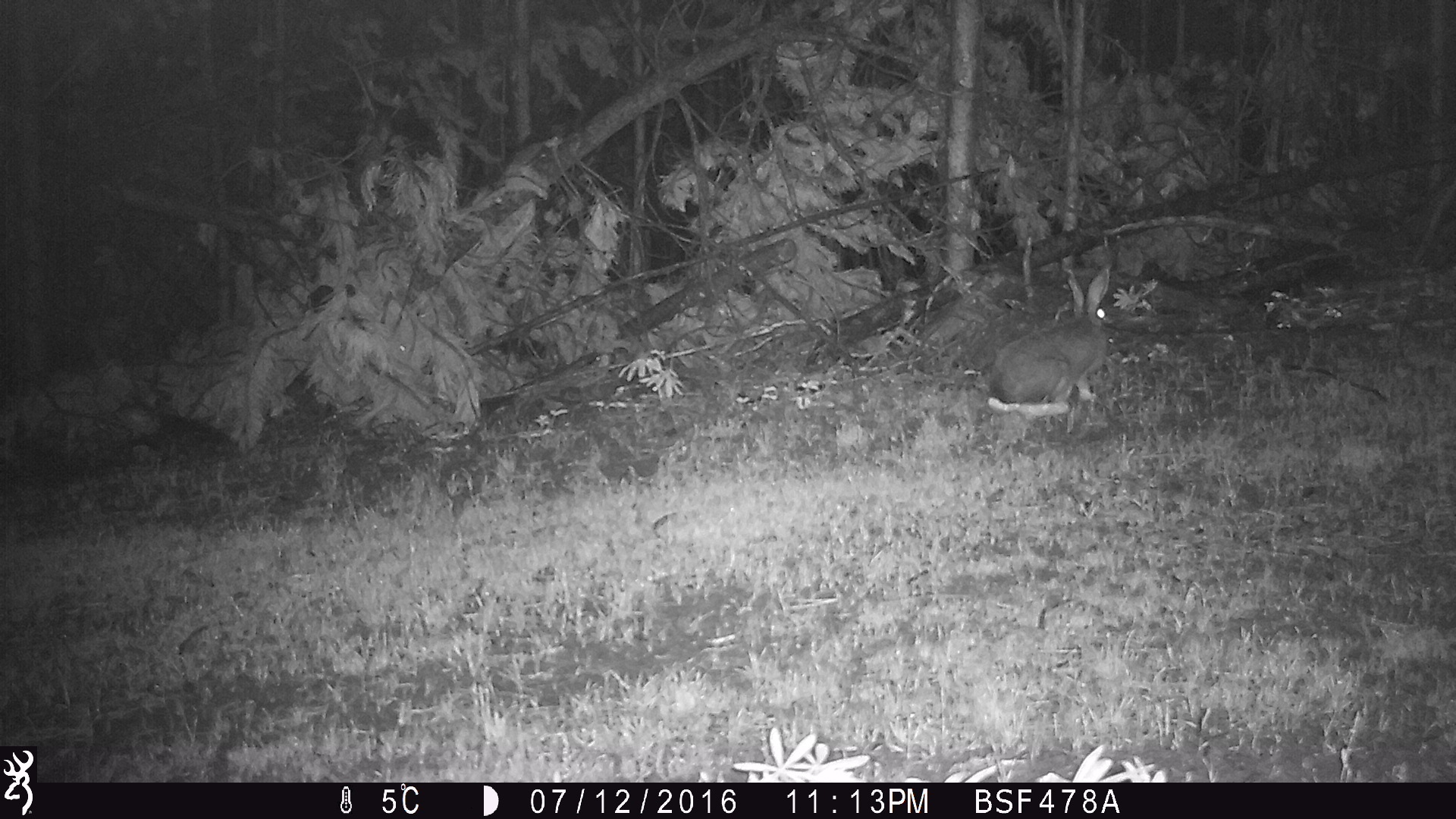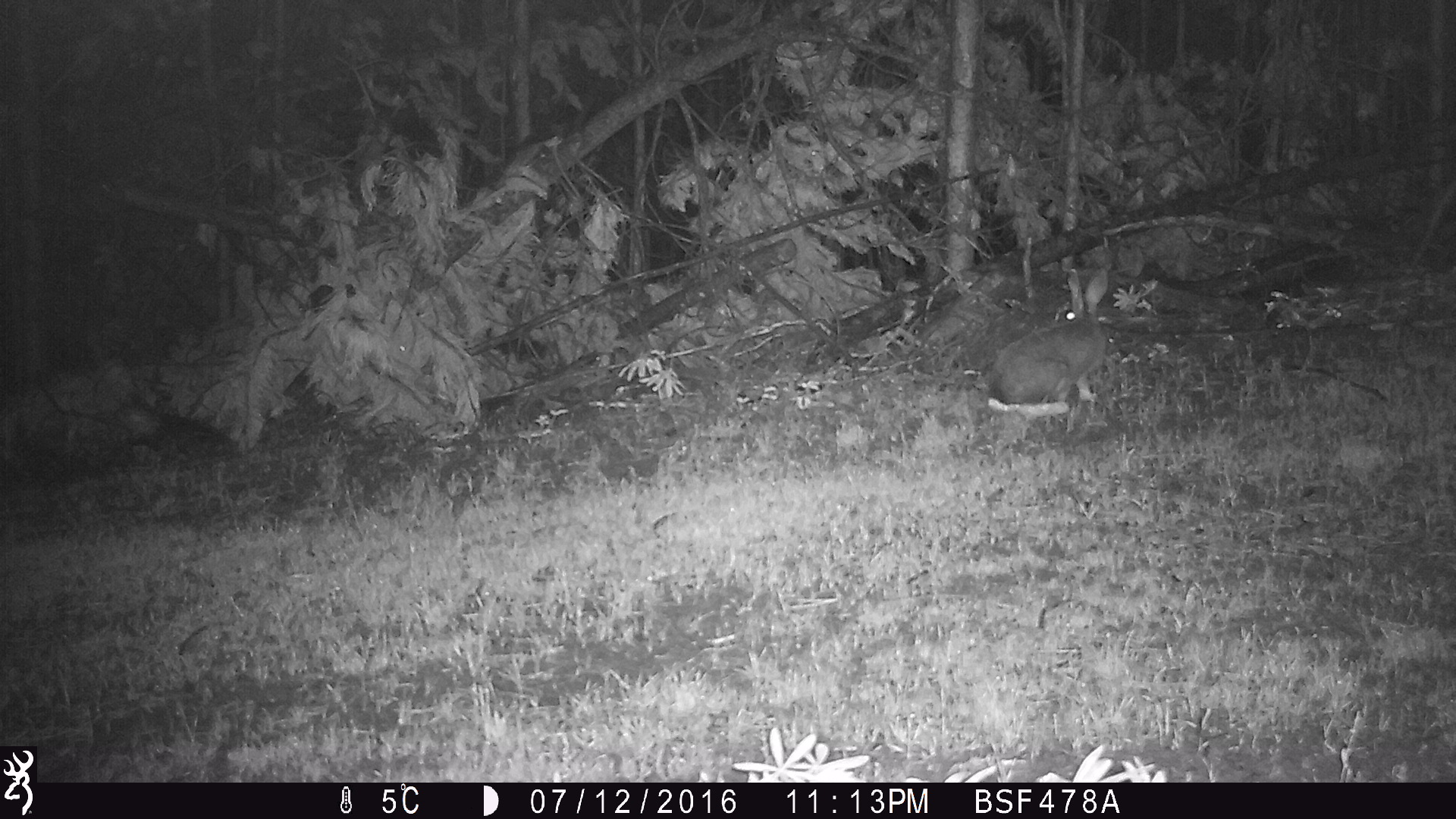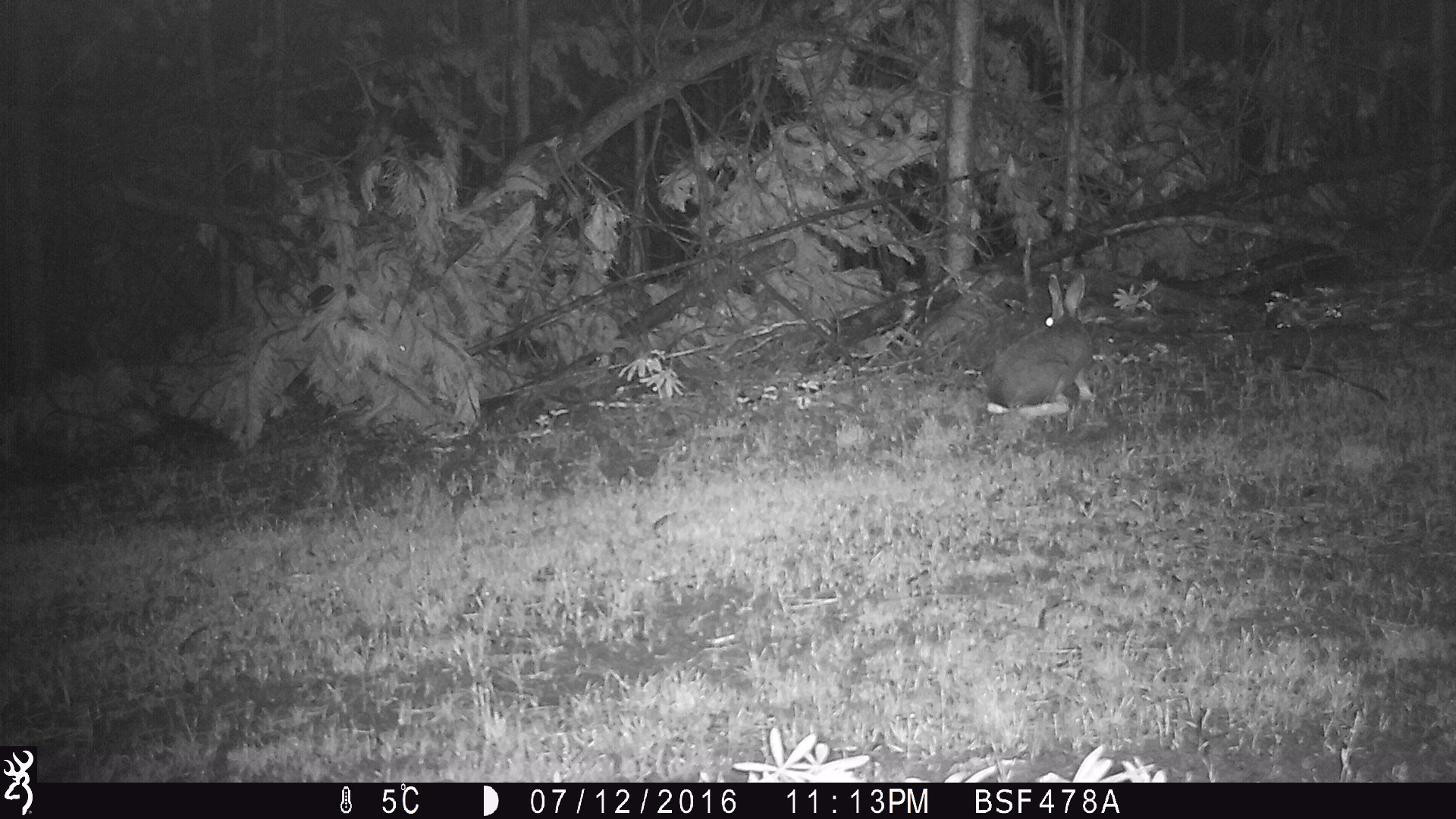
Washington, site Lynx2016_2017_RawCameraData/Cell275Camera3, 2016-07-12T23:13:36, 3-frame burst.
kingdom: Animalia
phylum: Chordata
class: Mammalia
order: Lagomorpha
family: Leporidae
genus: Lepus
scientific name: Lepus americanus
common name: snowshoe hare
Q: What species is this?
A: Lepus americanus (snowshoe hare).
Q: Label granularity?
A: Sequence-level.